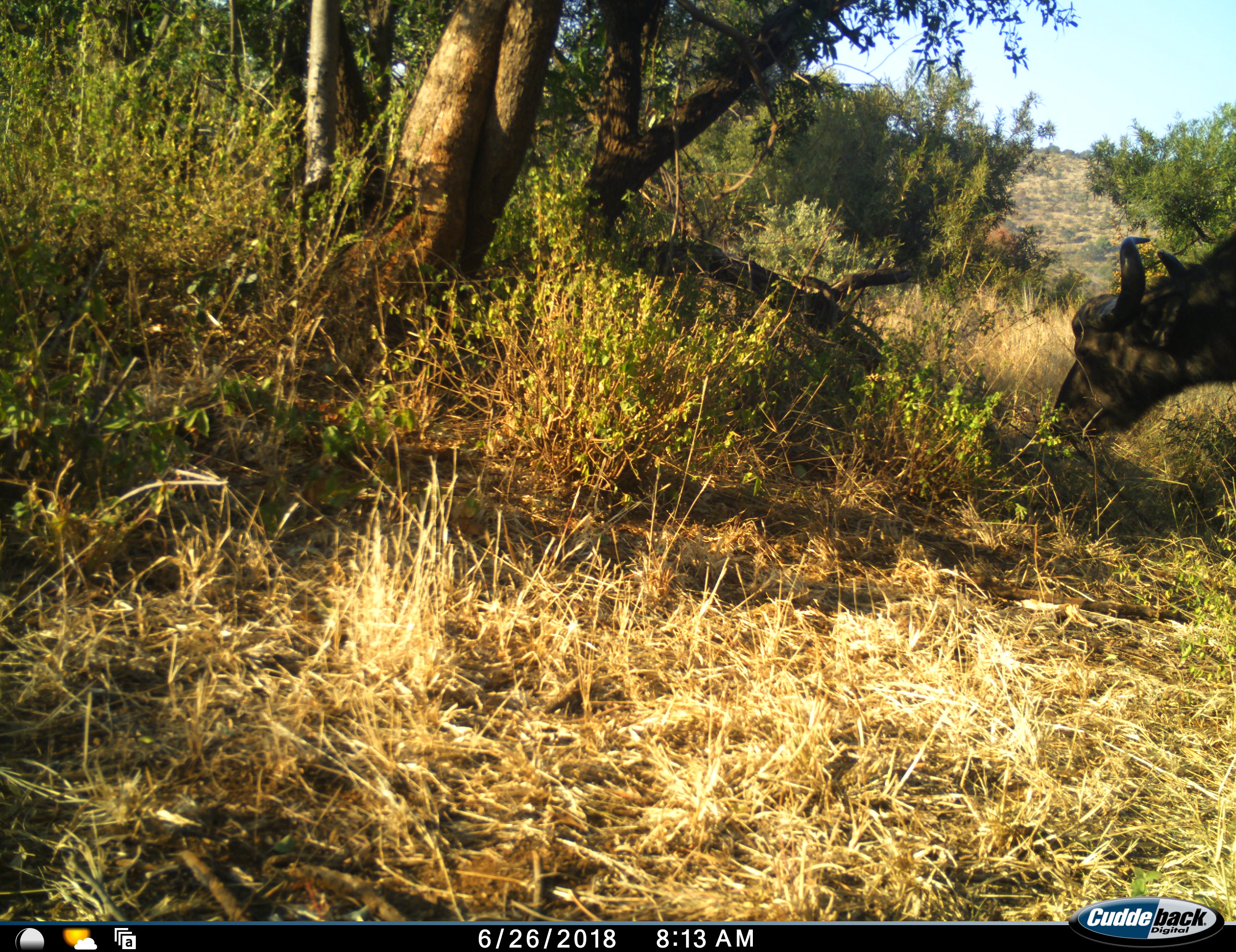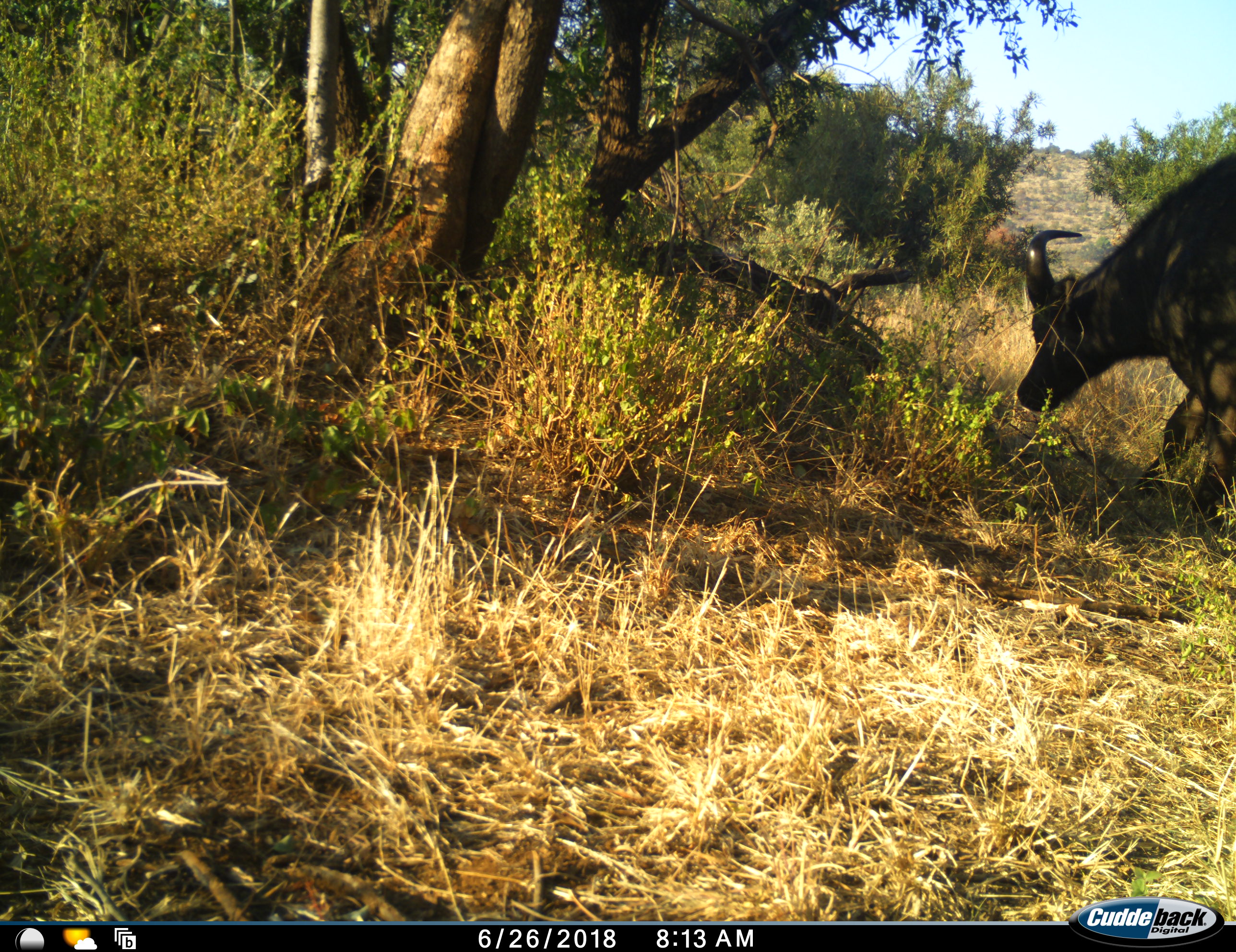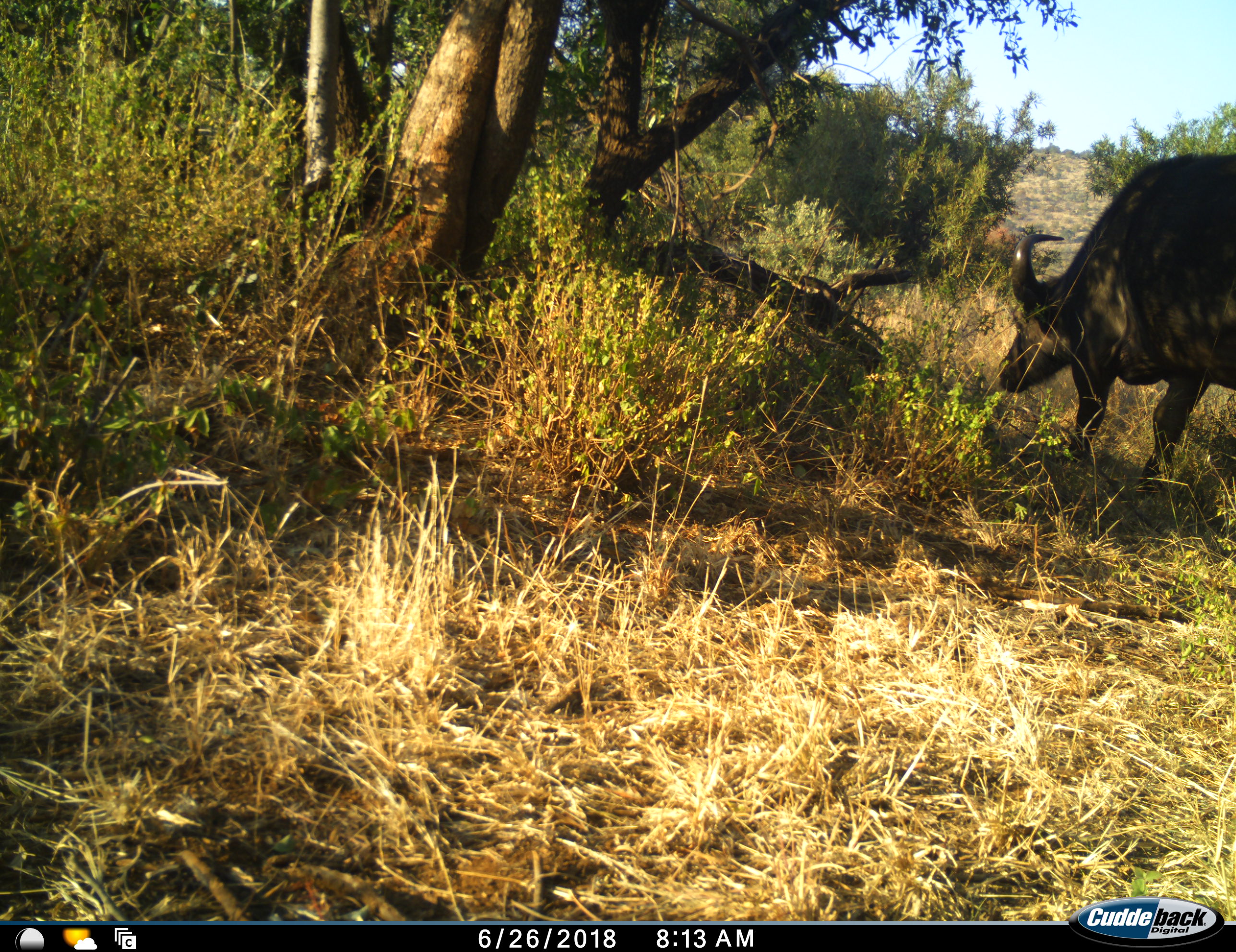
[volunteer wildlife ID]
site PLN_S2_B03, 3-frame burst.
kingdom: Animalia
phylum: Chordata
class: Mammalia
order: Artiodactyla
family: Bovidae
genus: Syncerus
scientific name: Syncerus caffer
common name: african buffalo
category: buffalo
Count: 1.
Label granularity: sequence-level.